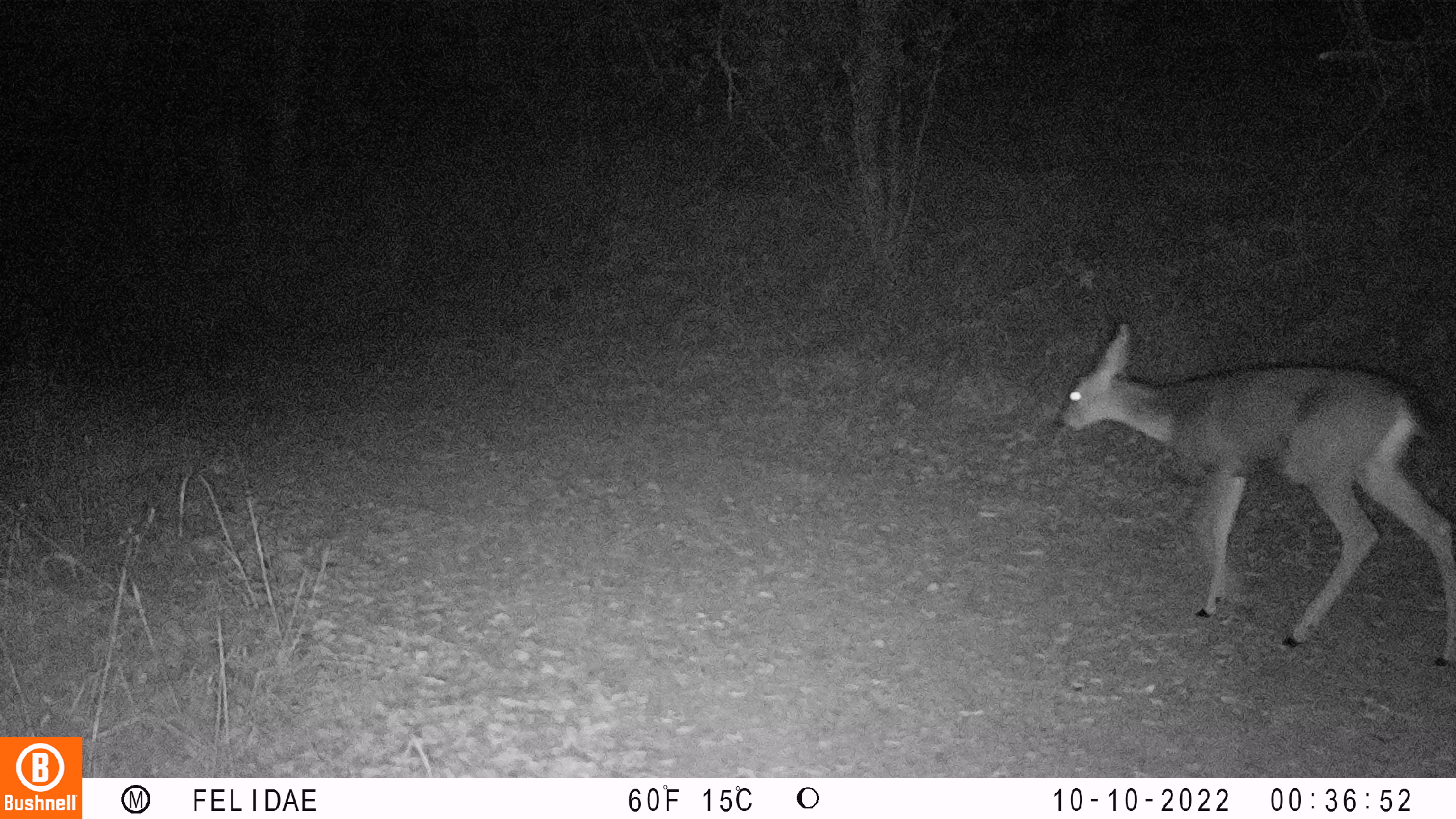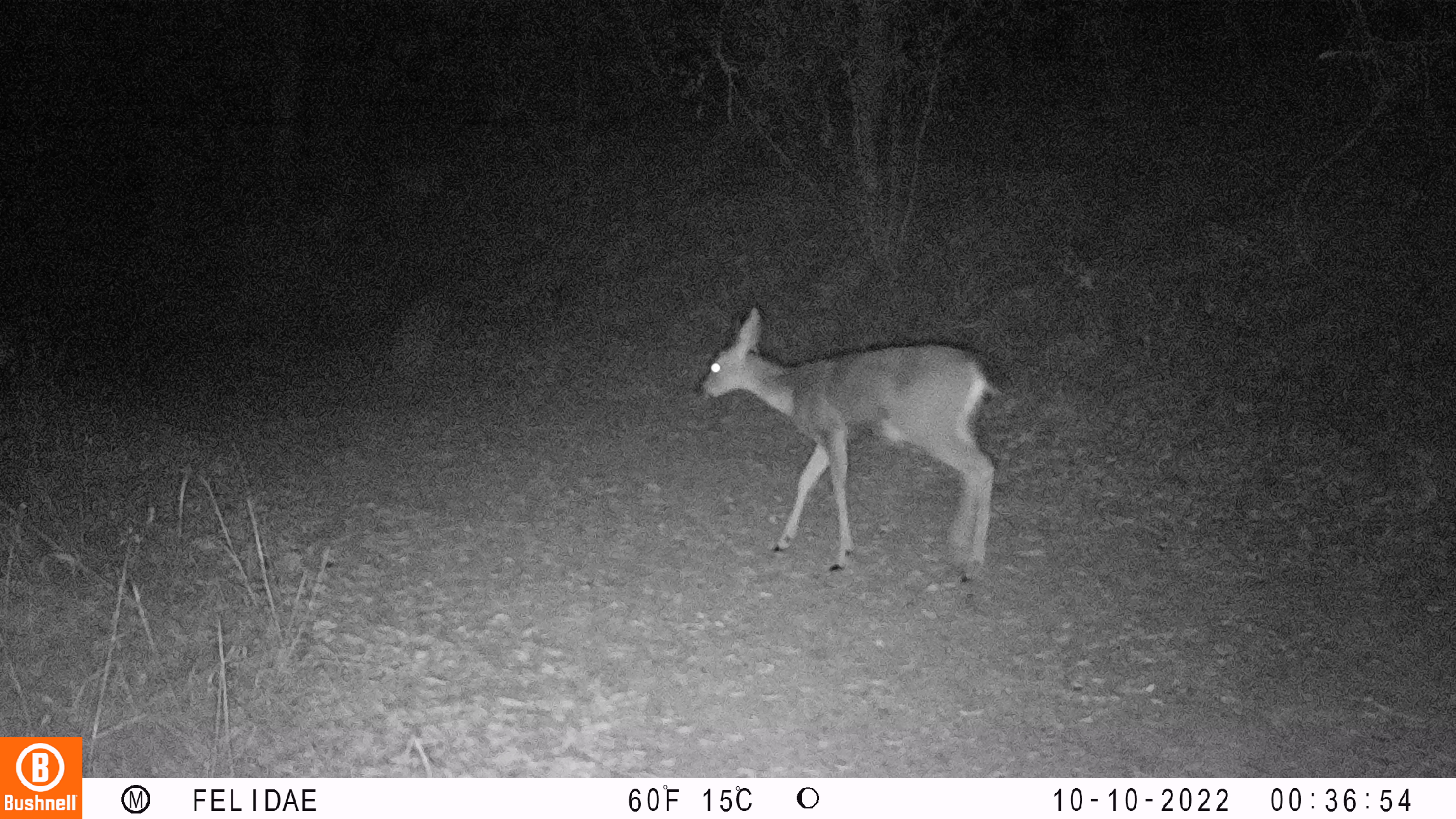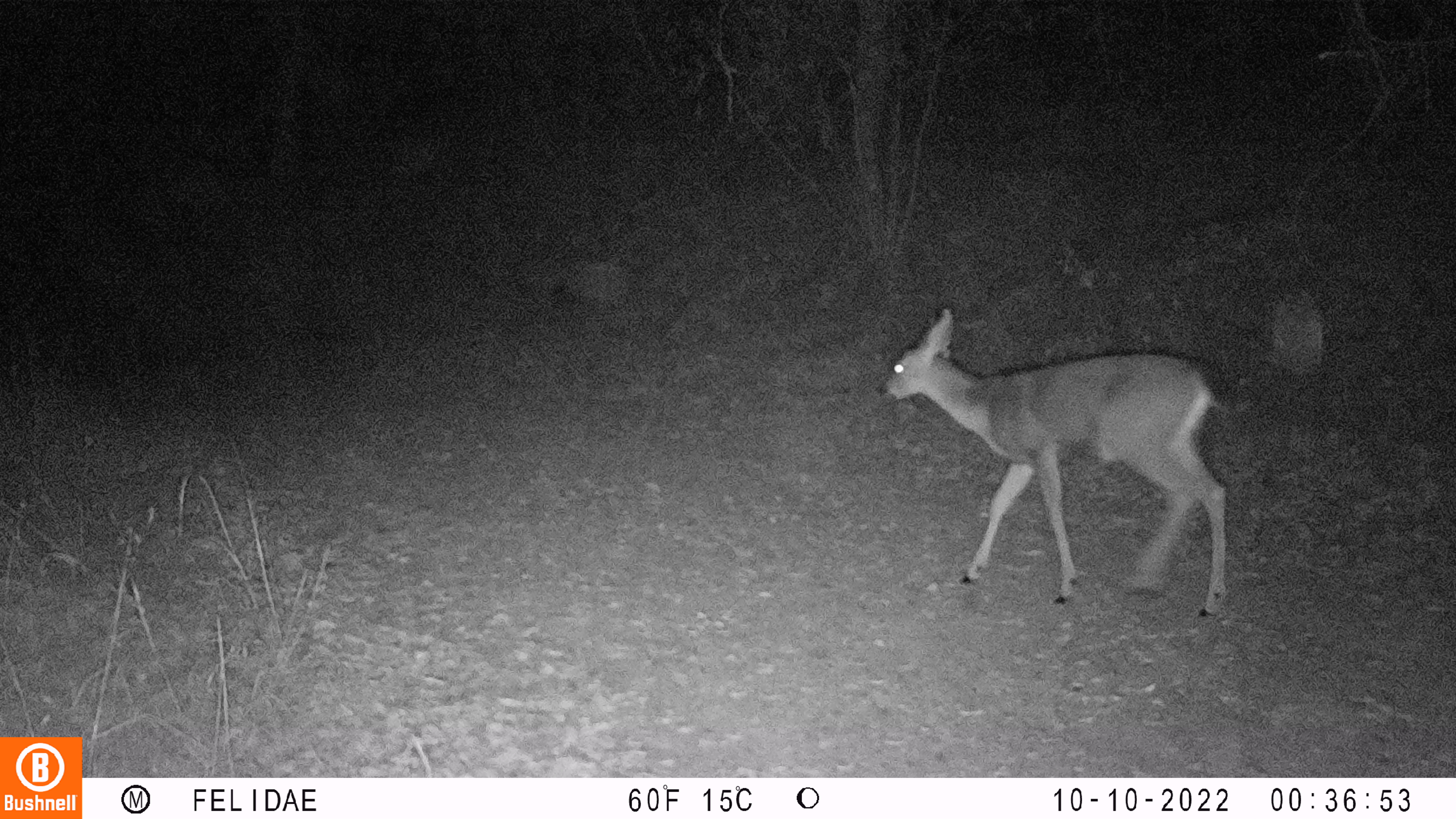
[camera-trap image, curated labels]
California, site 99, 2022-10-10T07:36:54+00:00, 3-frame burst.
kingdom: Animalia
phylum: Chordata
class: Mammalia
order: Artiodactyla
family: Cervidae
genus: Odocoileus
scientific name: Odocoileus hemionus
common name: mule deer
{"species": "mule deer (Odocoileus hemionus)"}